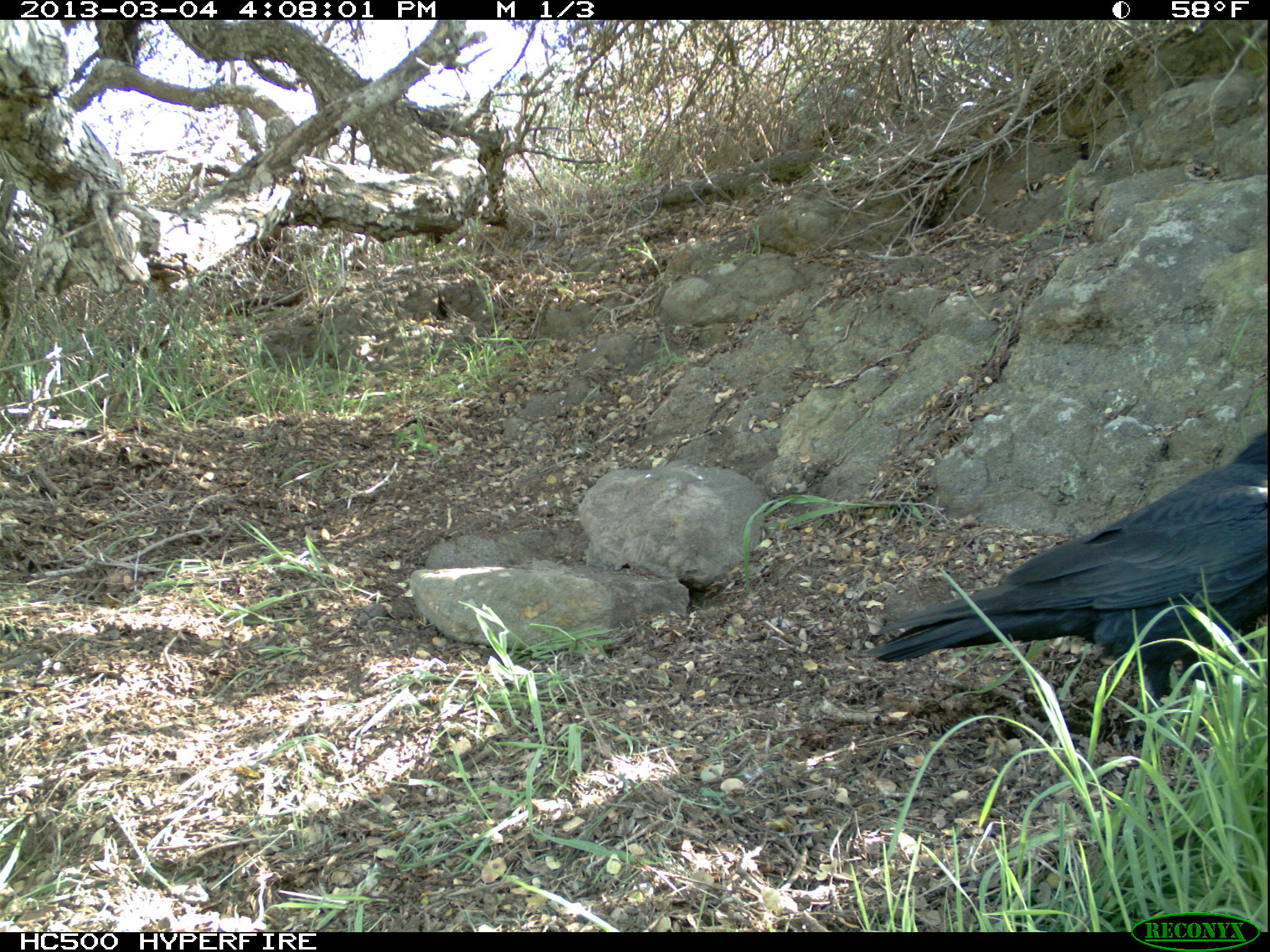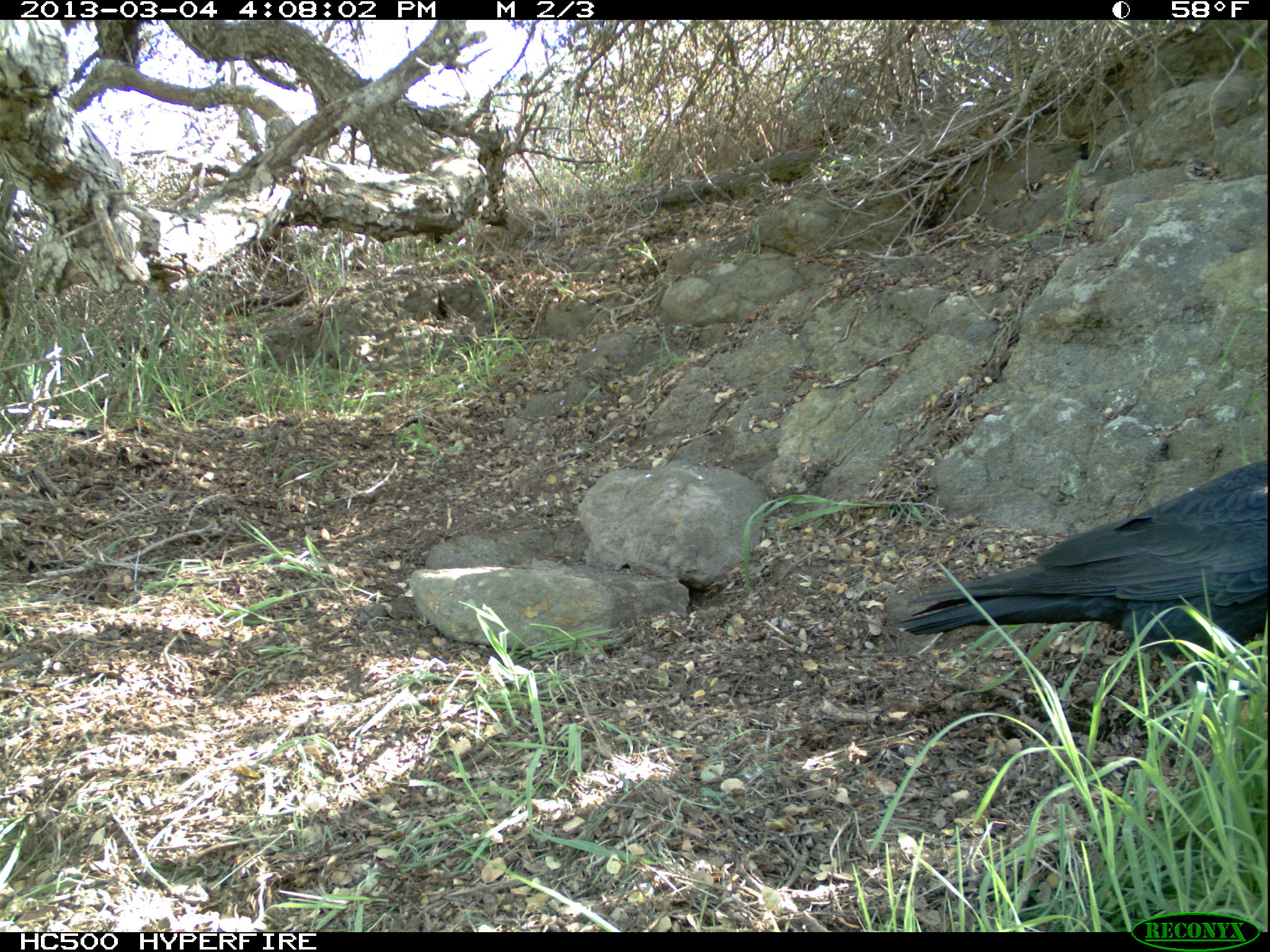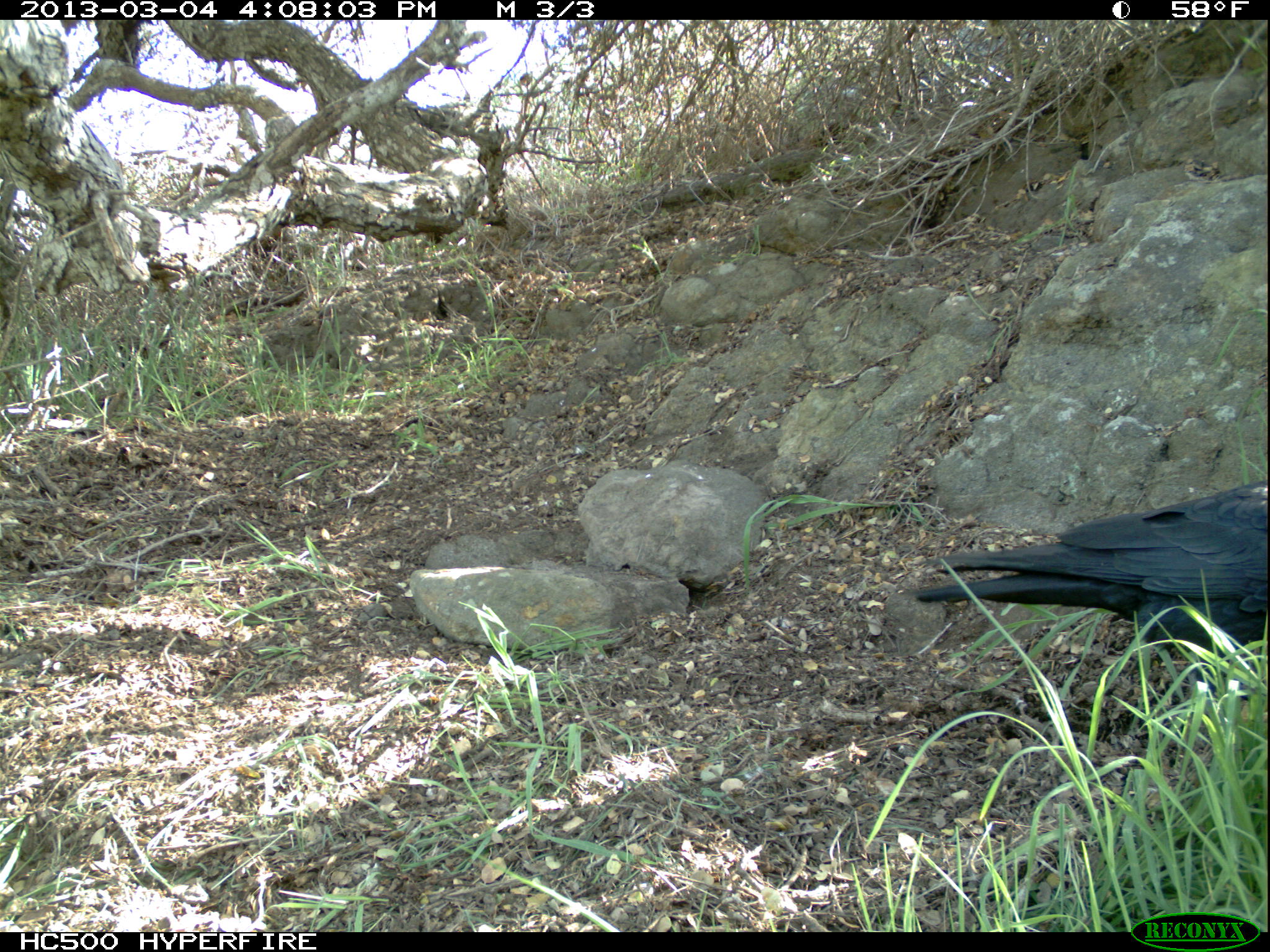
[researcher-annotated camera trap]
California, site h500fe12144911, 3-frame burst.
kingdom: Animalia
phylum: Chordata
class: Aves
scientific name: Aves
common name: bird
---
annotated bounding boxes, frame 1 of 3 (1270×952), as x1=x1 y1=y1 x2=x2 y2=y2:
bird: x1=865 y1=431 x2=1268 y2=747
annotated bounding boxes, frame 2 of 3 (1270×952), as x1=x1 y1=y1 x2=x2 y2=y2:
bird: x1=890 y1=460 x2=1269 y2=659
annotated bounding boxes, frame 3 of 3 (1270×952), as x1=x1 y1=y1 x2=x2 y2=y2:
bird: x1=915 y1=480 x2=1269 y2=705